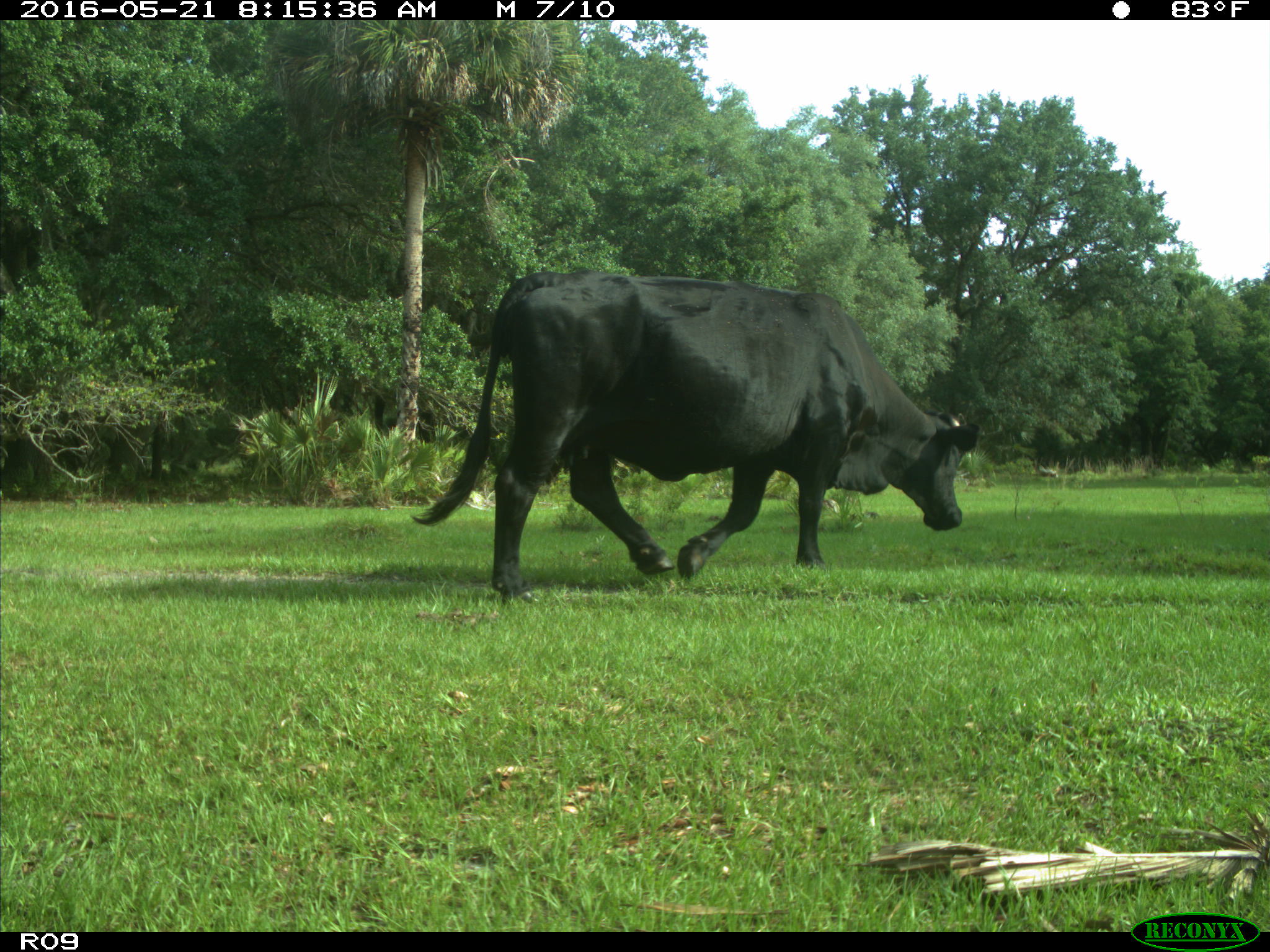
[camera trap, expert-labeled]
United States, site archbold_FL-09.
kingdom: Animalia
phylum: Chordata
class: Mammalia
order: Artiodactyla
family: Bovidae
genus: Bos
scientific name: Bos taurus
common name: domestic cow